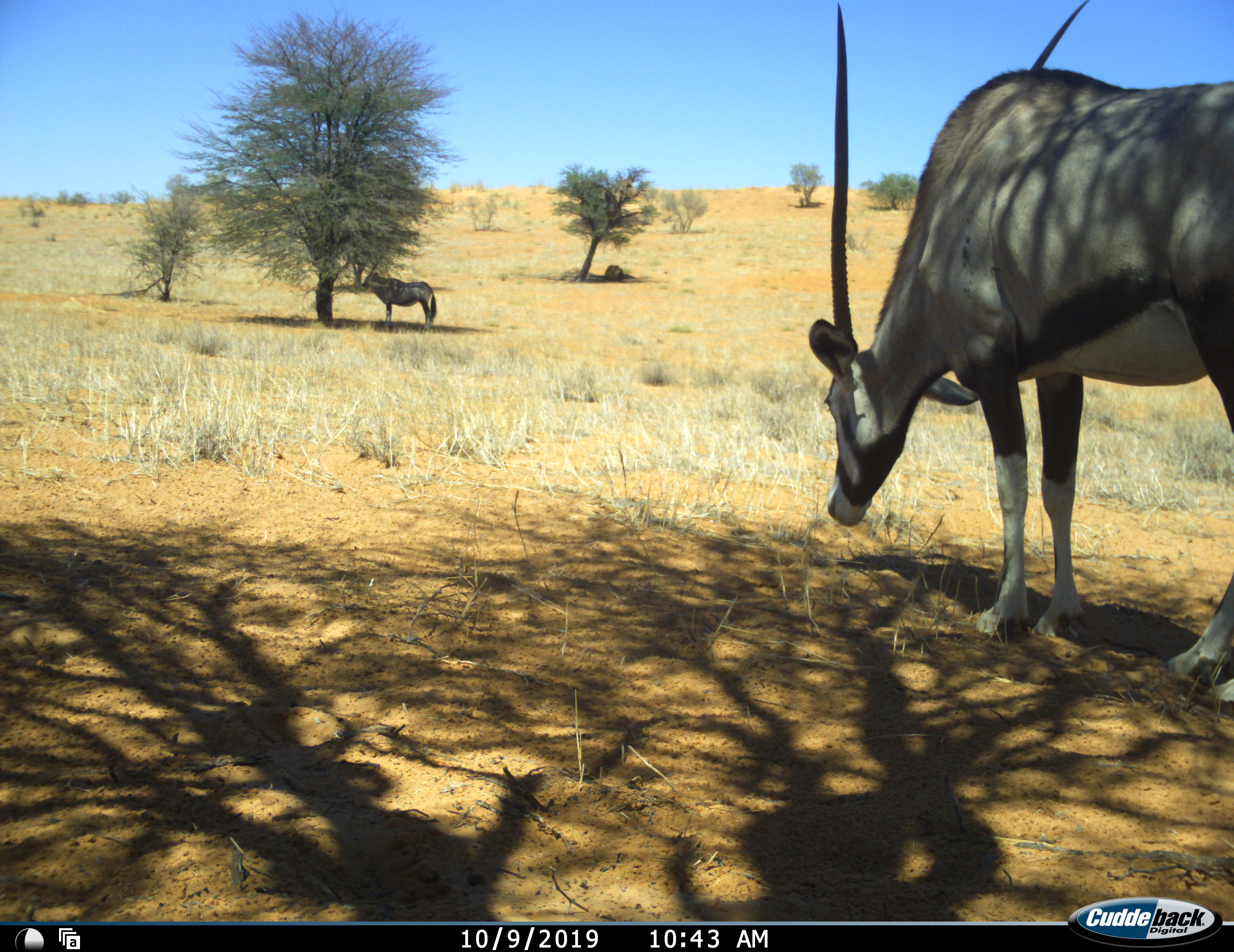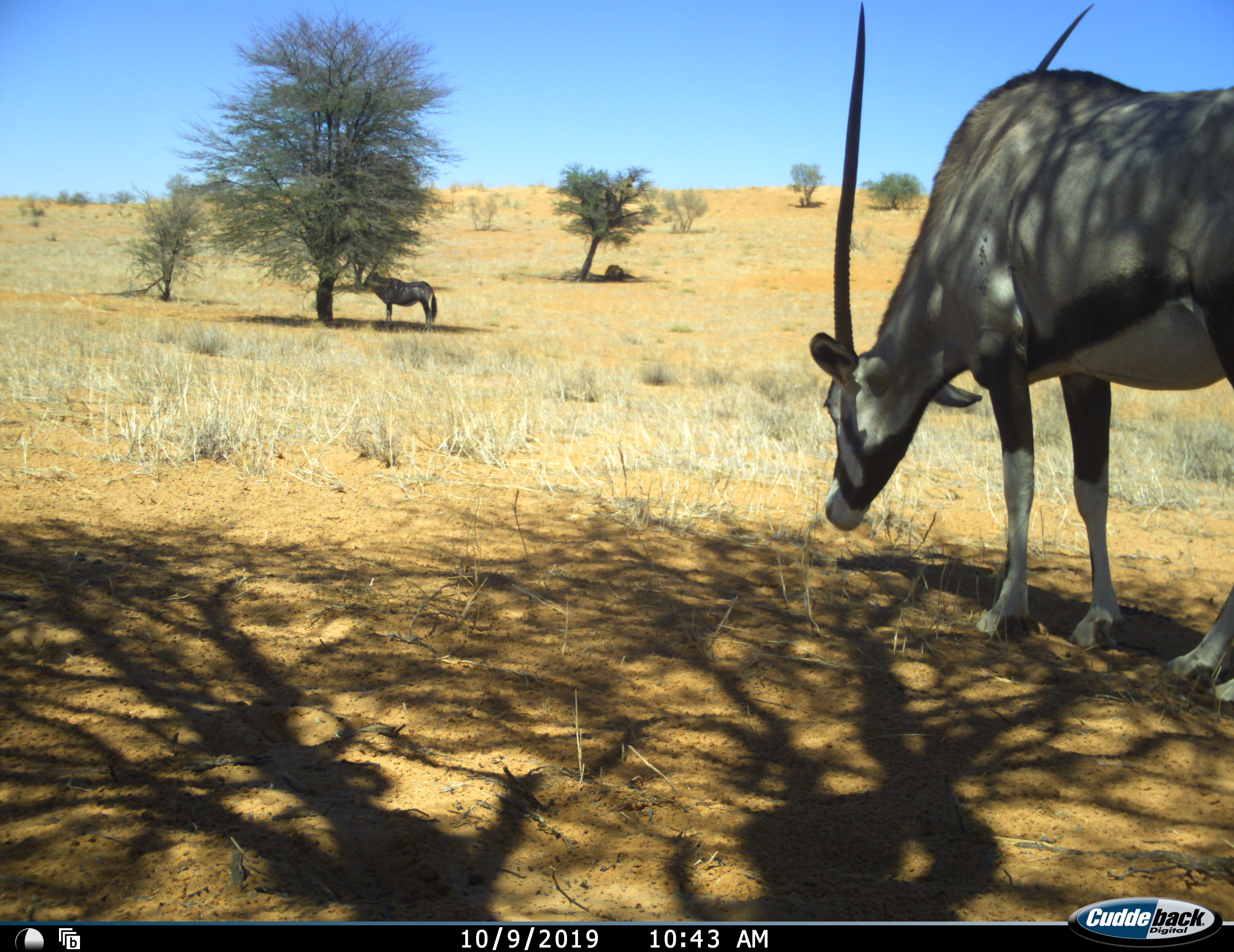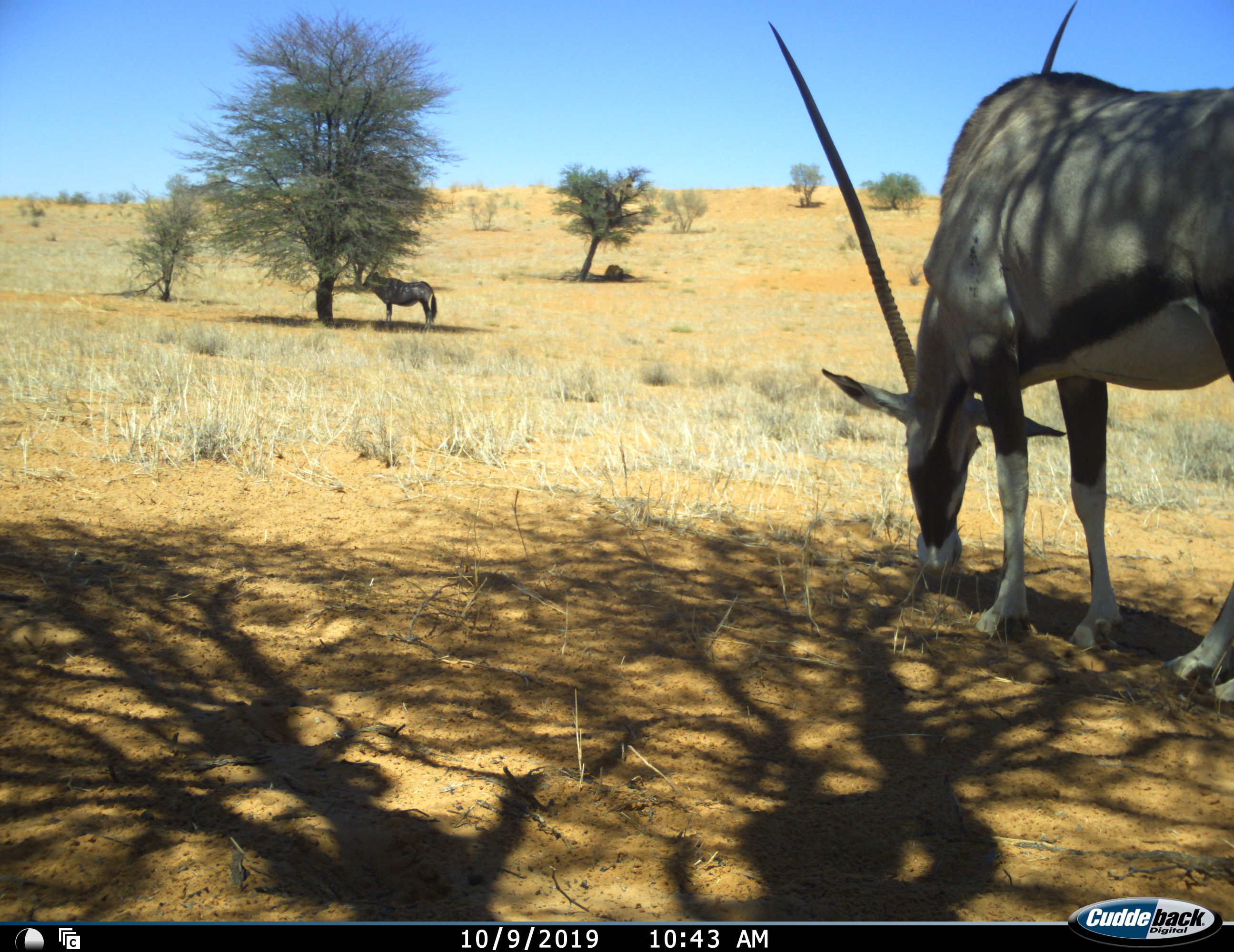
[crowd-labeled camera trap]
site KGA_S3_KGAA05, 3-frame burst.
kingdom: Animalia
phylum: Chordata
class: Mammalia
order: Artiodactyla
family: Bovidae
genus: Oryx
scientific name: Oryx gazella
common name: gemsbok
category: oryx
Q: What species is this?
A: Oryx (gemsbok) (Oryx gazella).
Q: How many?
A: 2.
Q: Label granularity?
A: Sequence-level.